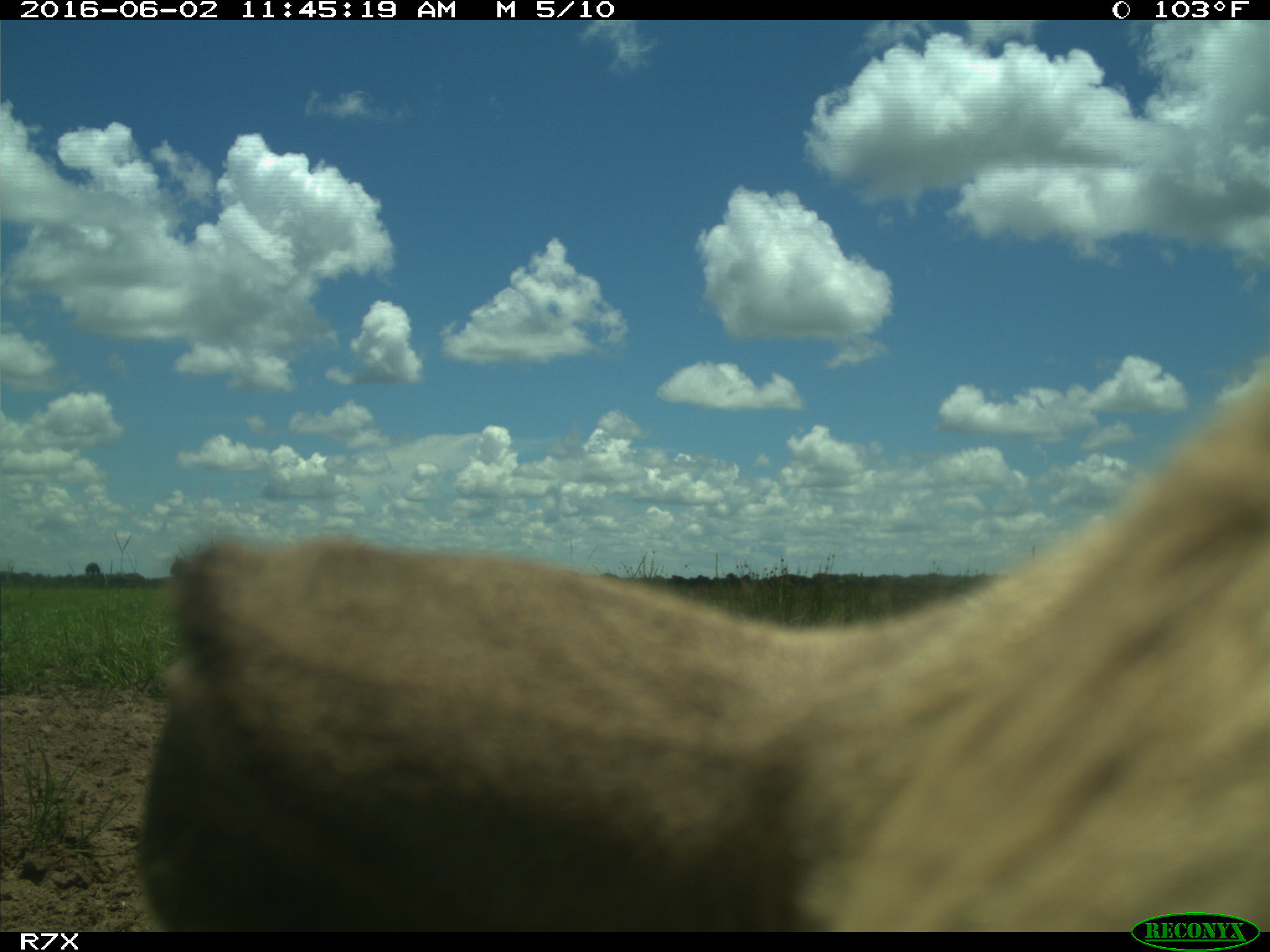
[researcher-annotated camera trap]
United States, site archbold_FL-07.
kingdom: Animalia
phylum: Chordata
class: Mammalia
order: Artiodactyla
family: Bovidae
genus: Bos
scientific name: Bos taurus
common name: domestic cow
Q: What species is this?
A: Bos taurus (domestic cow).